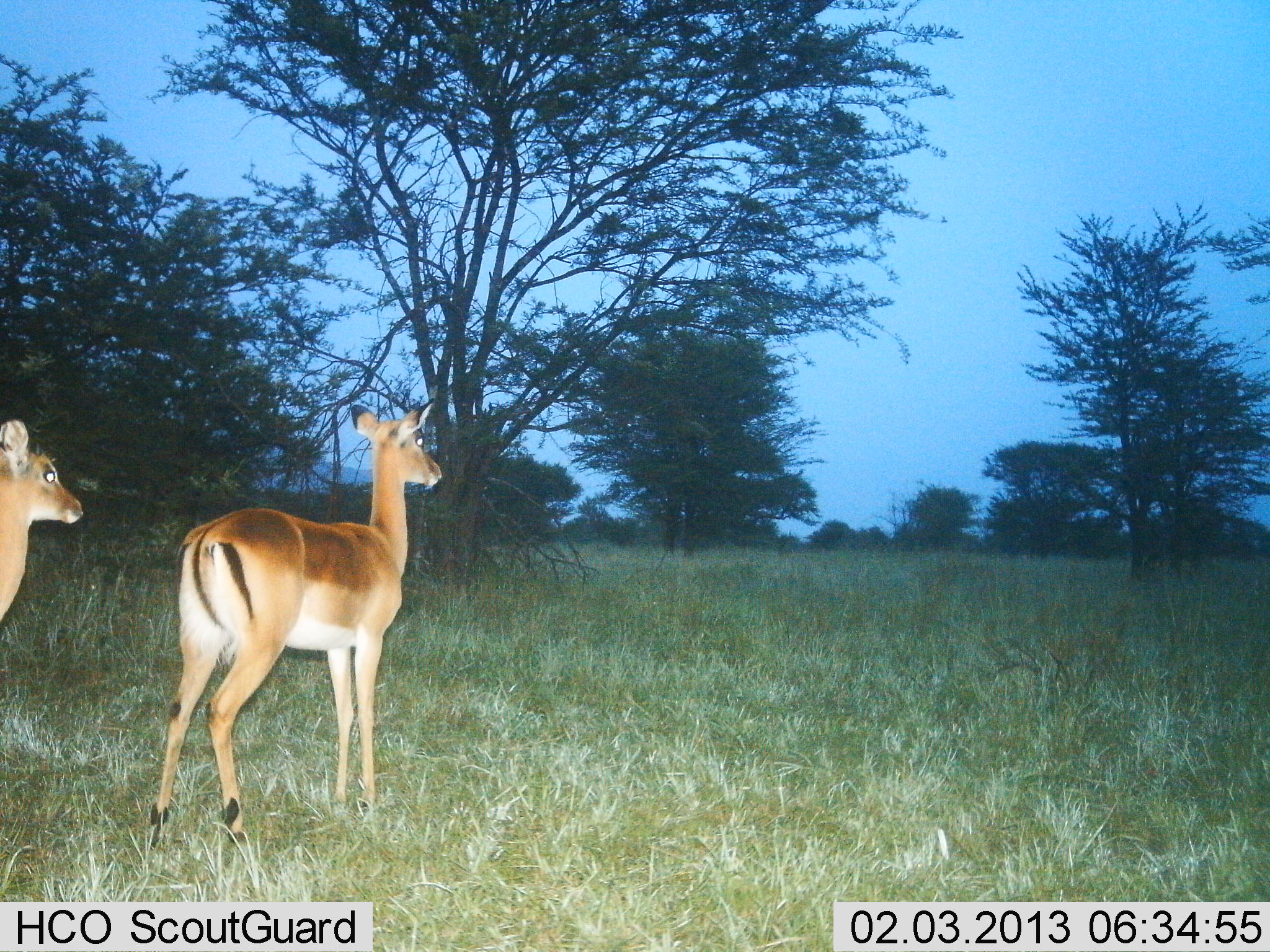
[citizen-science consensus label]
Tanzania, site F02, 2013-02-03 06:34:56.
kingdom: Animalia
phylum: Chordata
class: Mammalia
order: Artiodactyla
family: Bovidae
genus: Aepyceros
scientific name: Aepyceros melampus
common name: impala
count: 2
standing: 96%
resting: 0%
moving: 4%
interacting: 0%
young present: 4%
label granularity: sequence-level